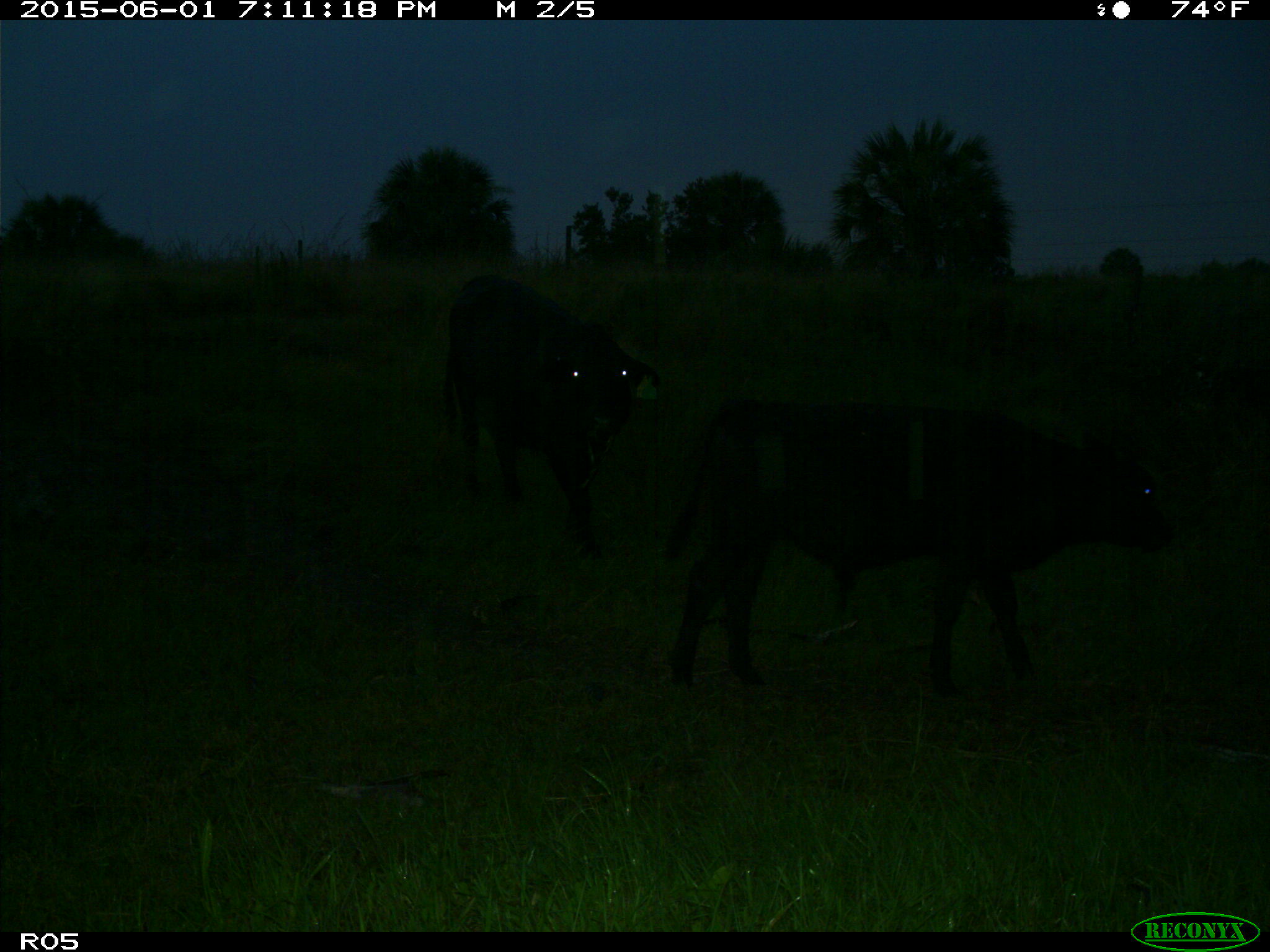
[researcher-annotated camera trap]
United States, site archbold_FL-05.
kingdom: Animalia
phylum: Chordata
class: Mammalia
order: Artiodactyla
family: Bovidae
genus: Bos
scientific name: Bos taurus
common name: domestic cow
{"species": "Bos taurus (domestic cow)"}